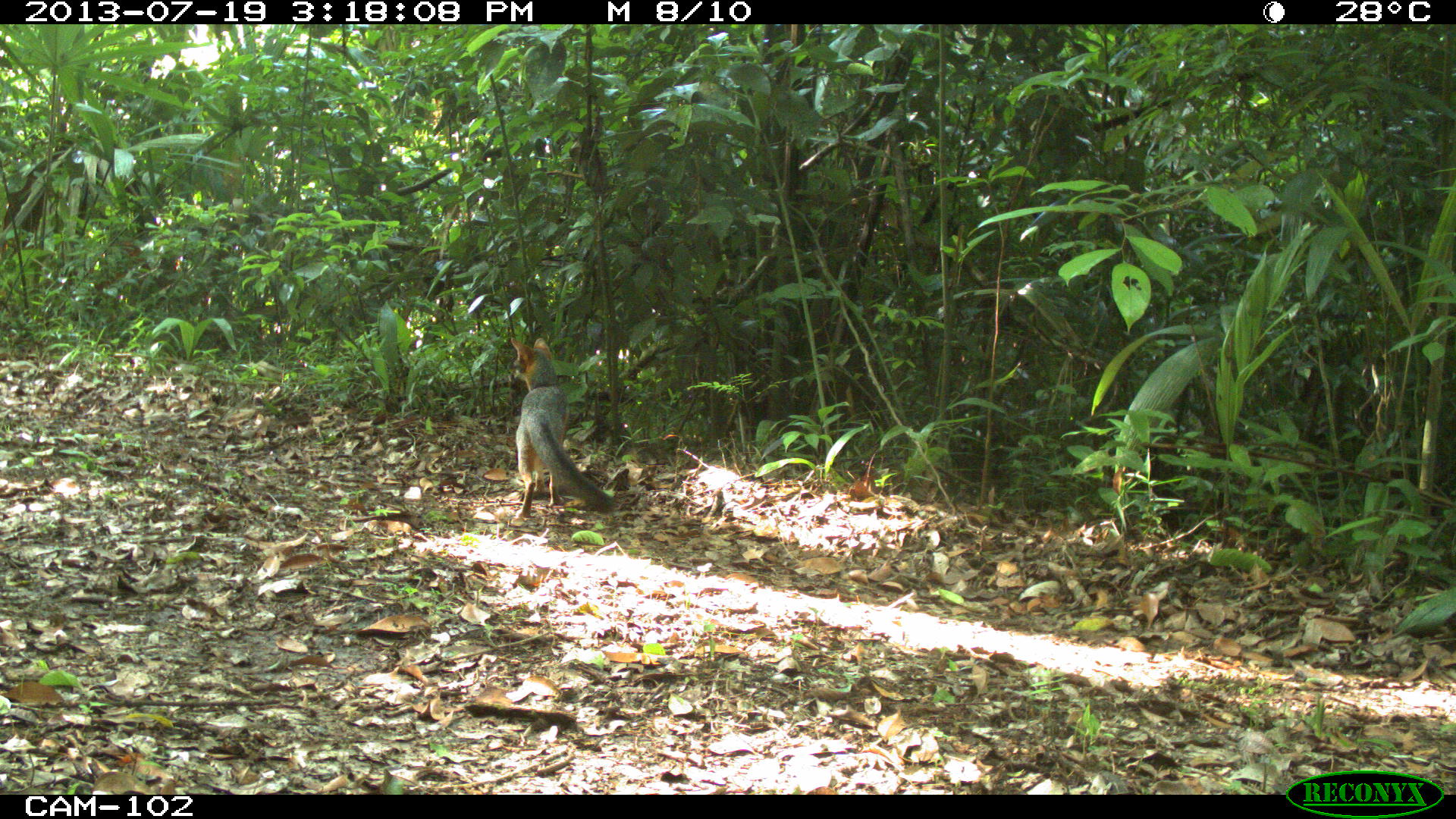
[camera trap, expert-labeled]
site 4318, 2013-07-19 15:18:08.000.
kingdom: Animalia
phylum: Chordata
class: Mammalia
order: Carnivora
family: Canidae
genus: Urocyon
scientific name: Urocyon cinereoargenteus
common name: gray fox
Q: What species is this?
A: Urocyon cinereoargenteus (gray fox).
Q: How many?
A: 1.